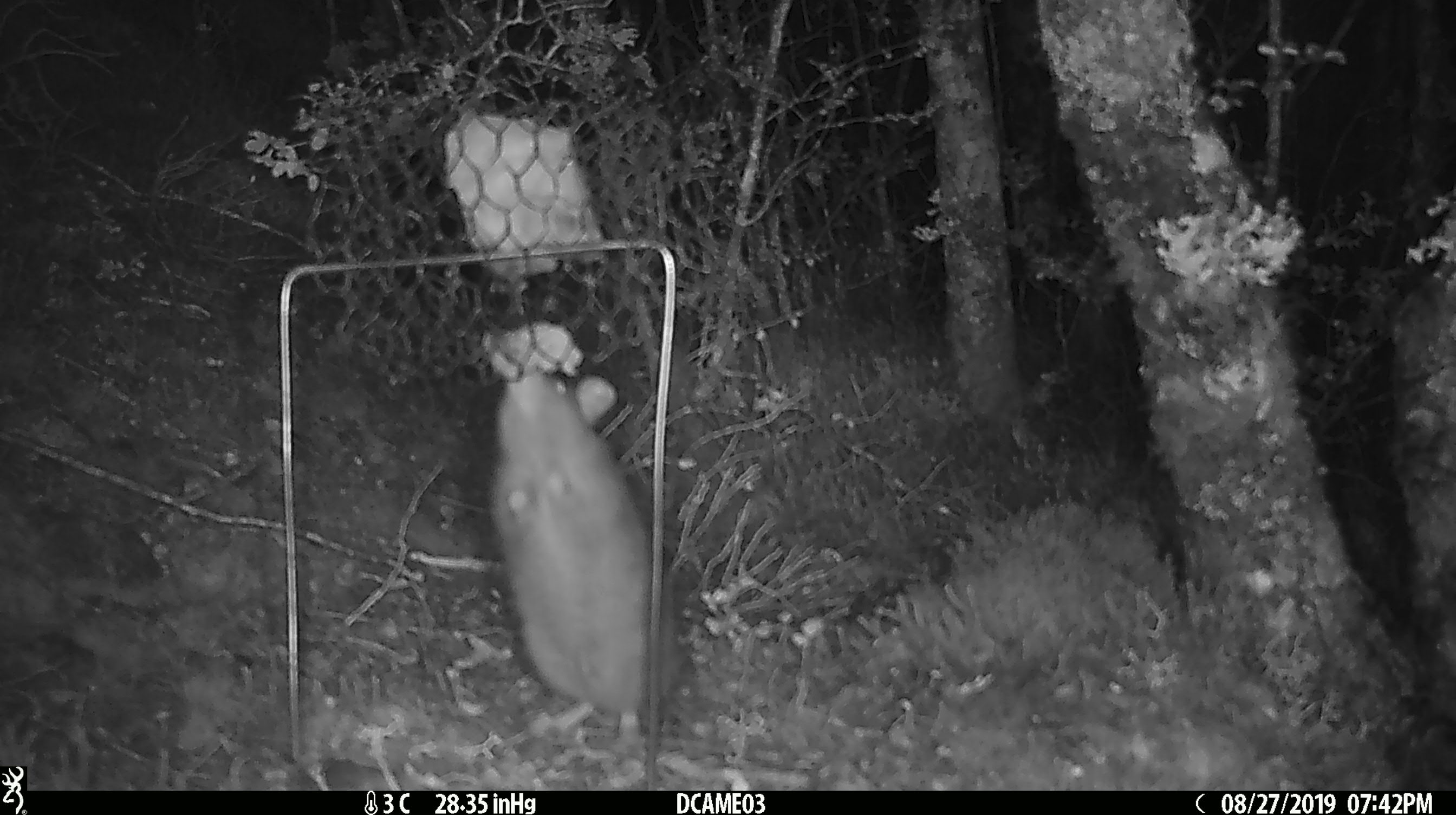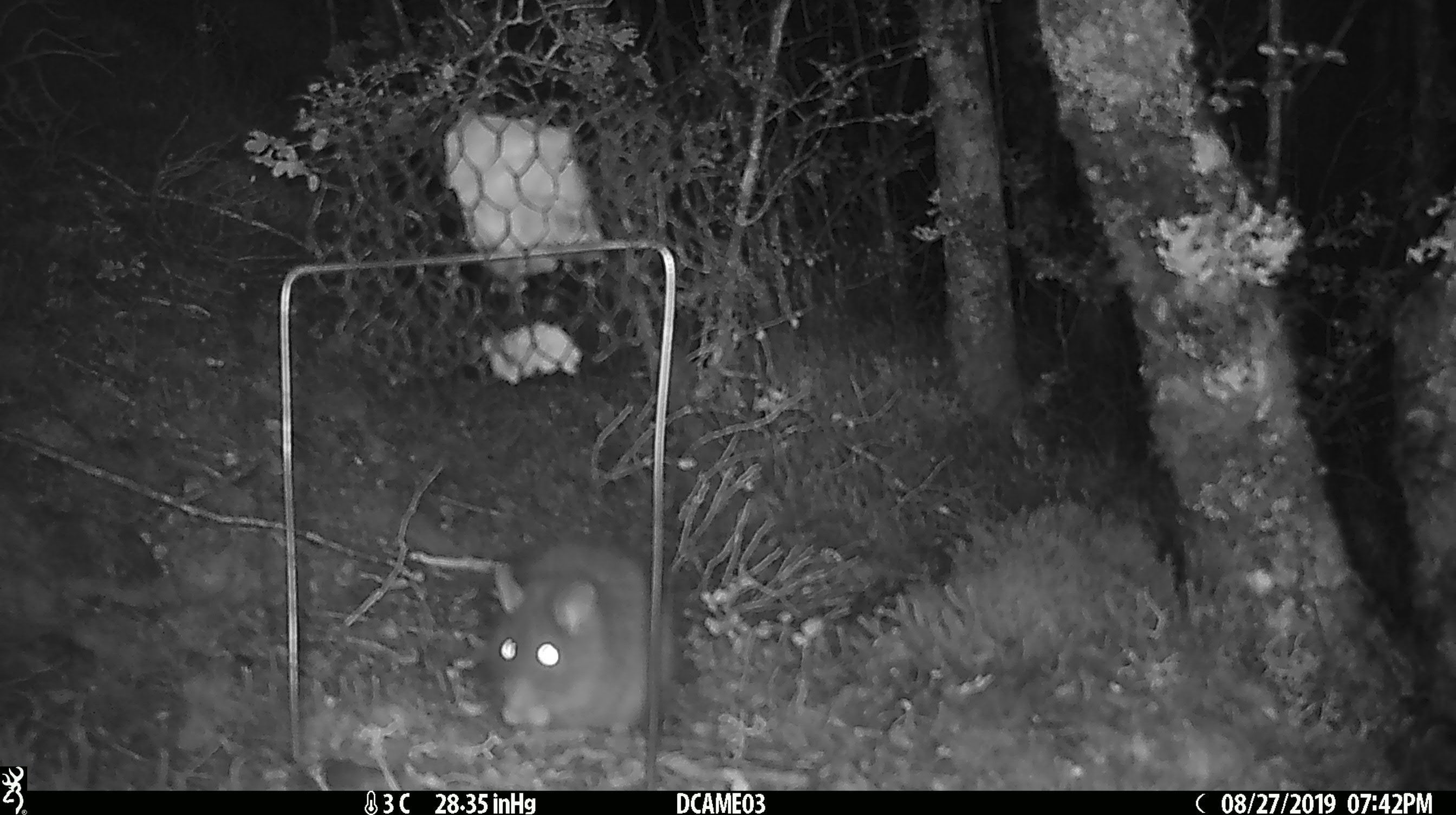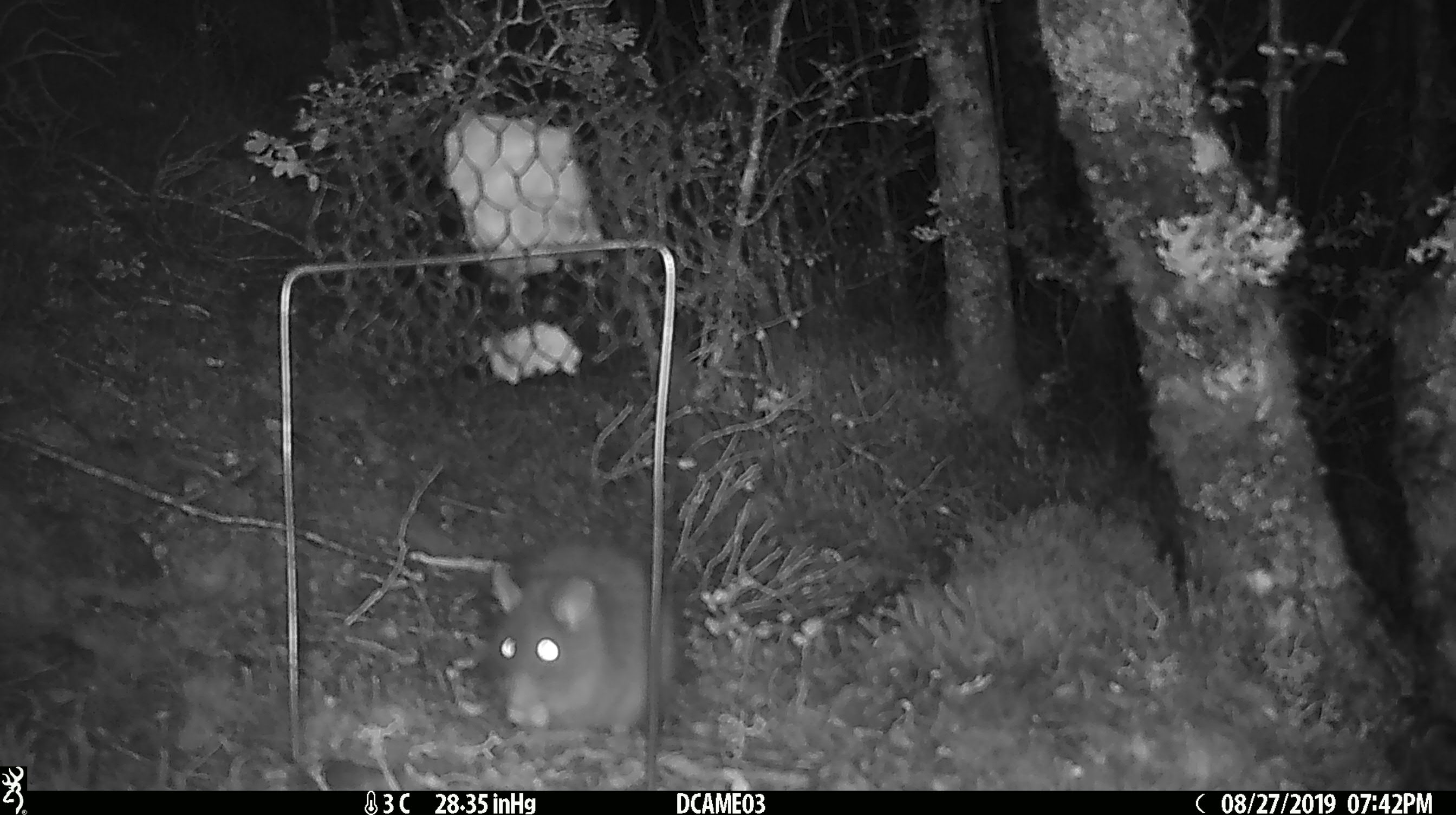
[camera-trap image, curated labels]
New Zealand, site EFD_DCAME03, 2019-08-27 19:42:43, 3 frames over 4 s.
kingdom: Animalia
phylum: Chordata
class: Mammalia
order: Rodentia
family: Muridae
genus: Rattus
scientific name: Rattus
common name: rat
Rat (Rattus).